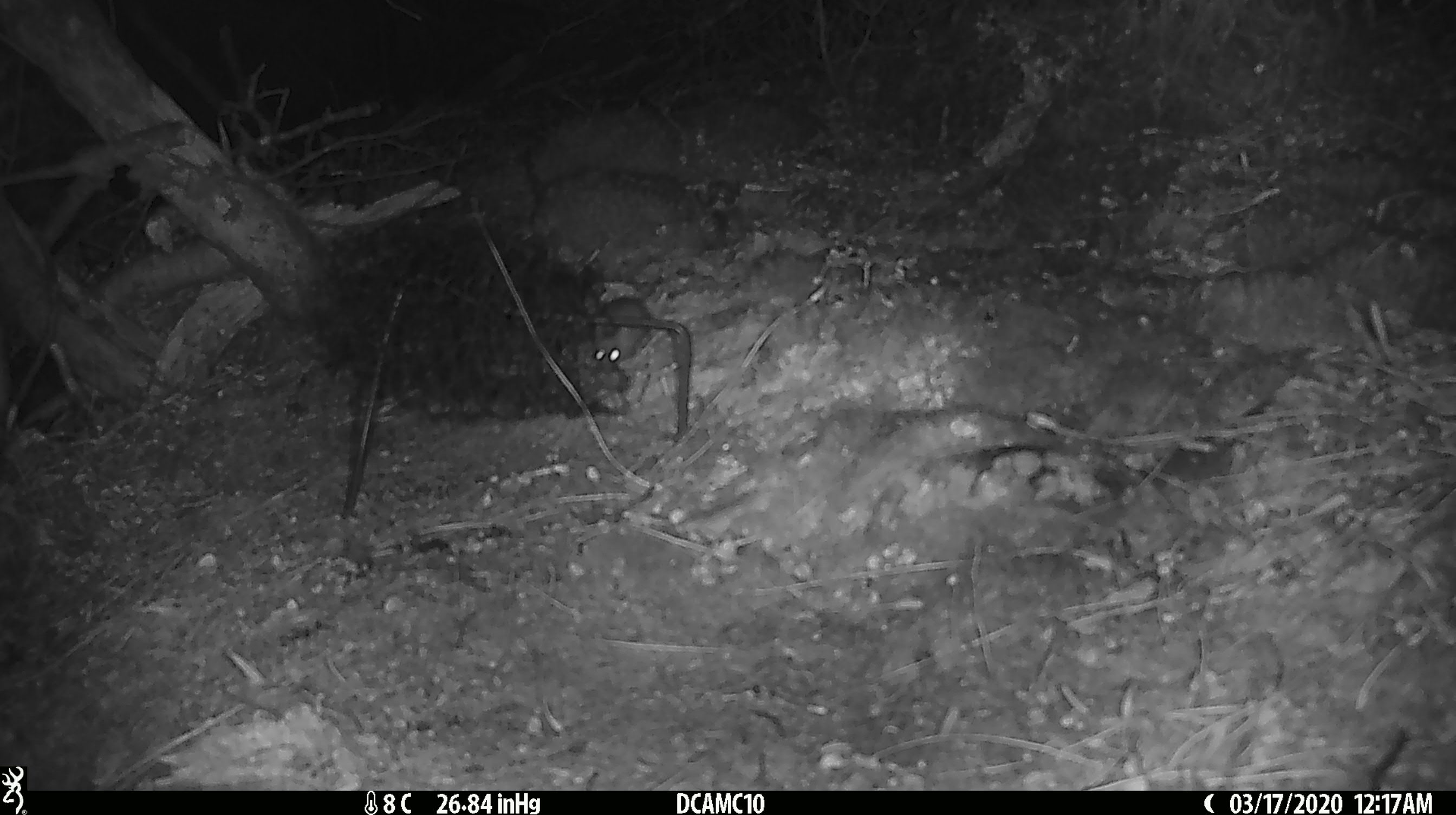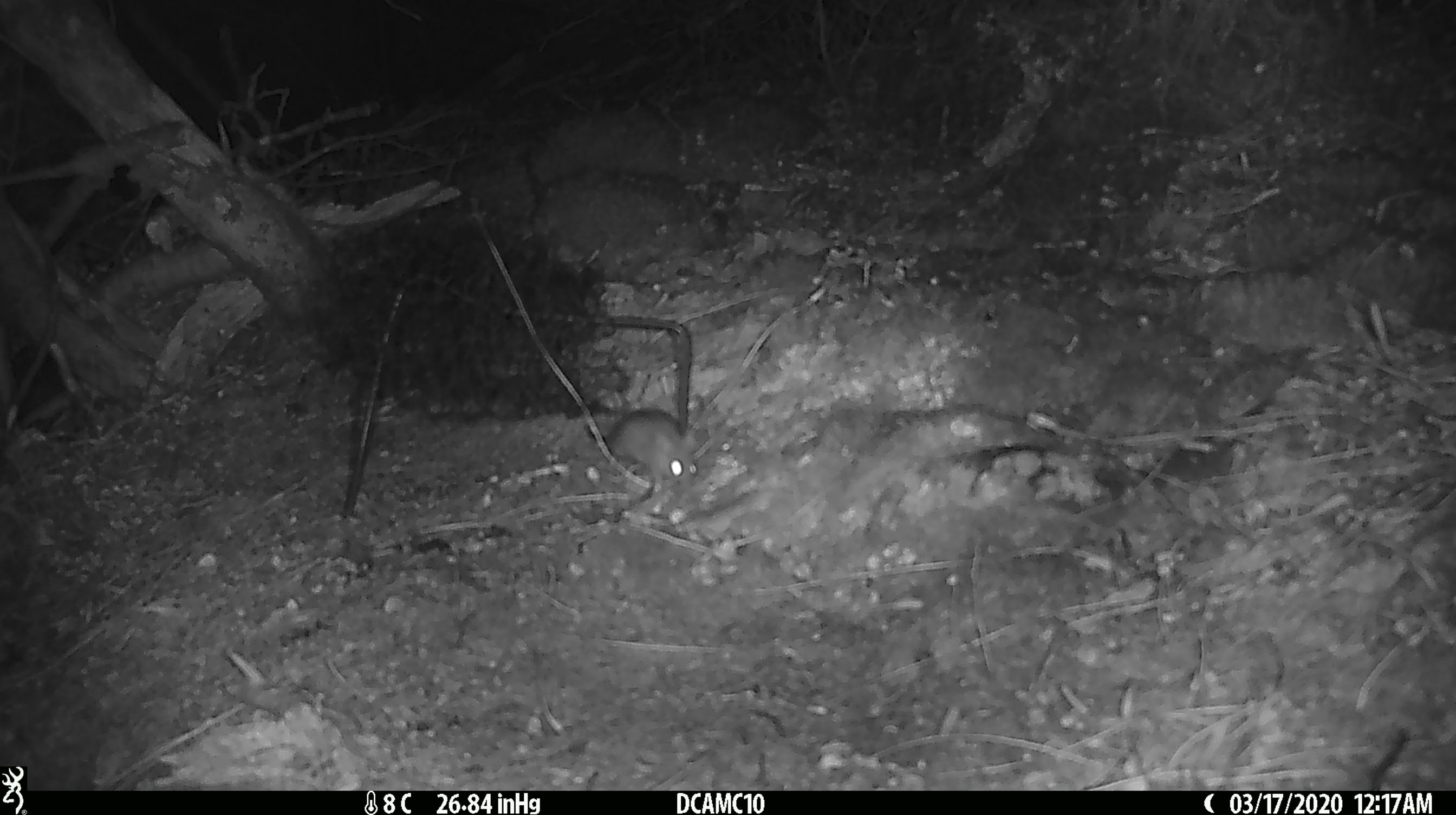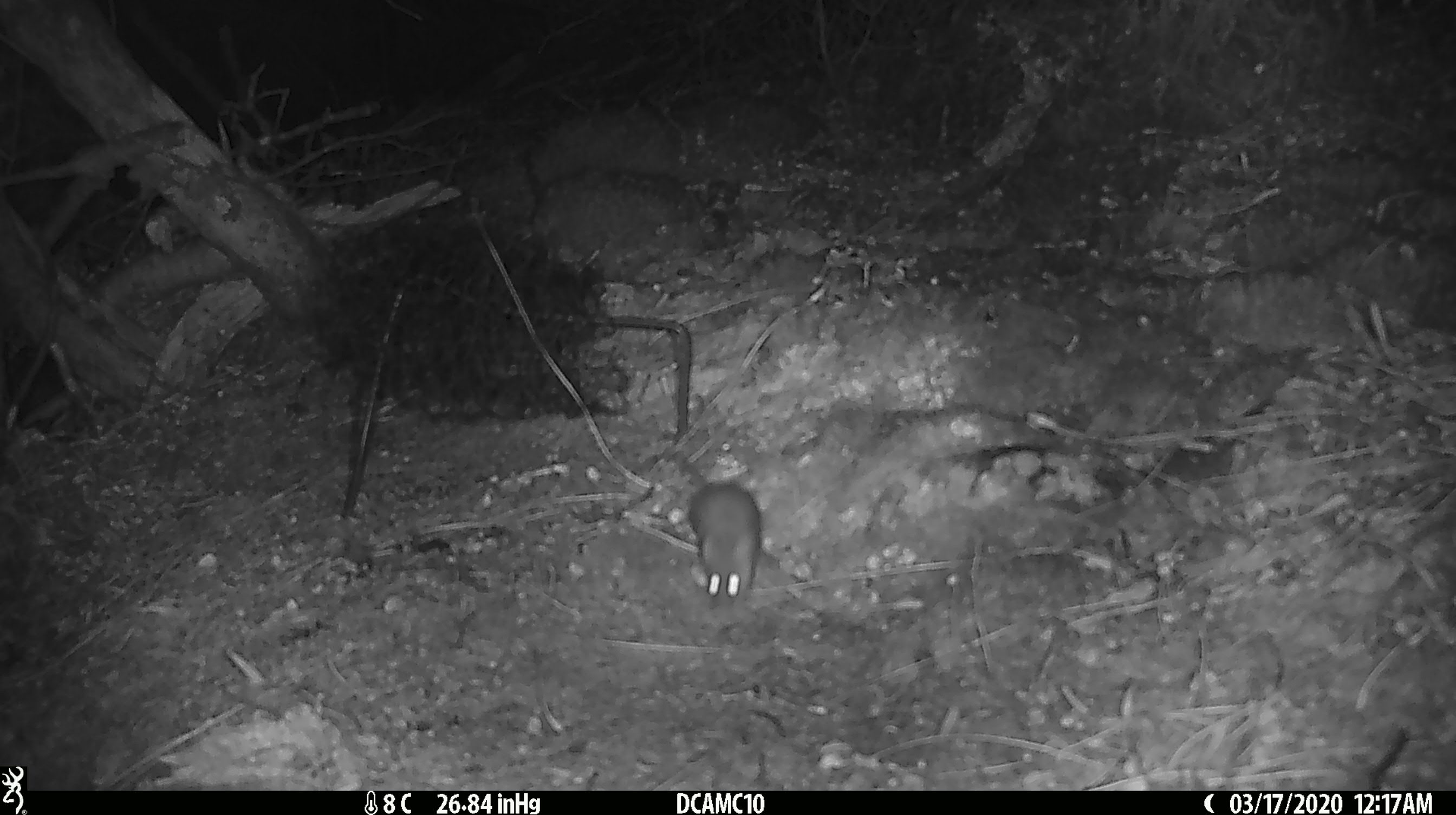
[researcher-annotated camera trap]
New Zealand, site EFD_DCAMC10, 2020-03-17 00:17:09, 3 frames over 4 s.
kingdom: Animalia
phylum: Chordata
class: Mammalia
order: Rodentia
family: Muridae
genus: Mus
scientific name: Mus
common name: mouse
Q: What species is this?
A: Mouse (Mus).